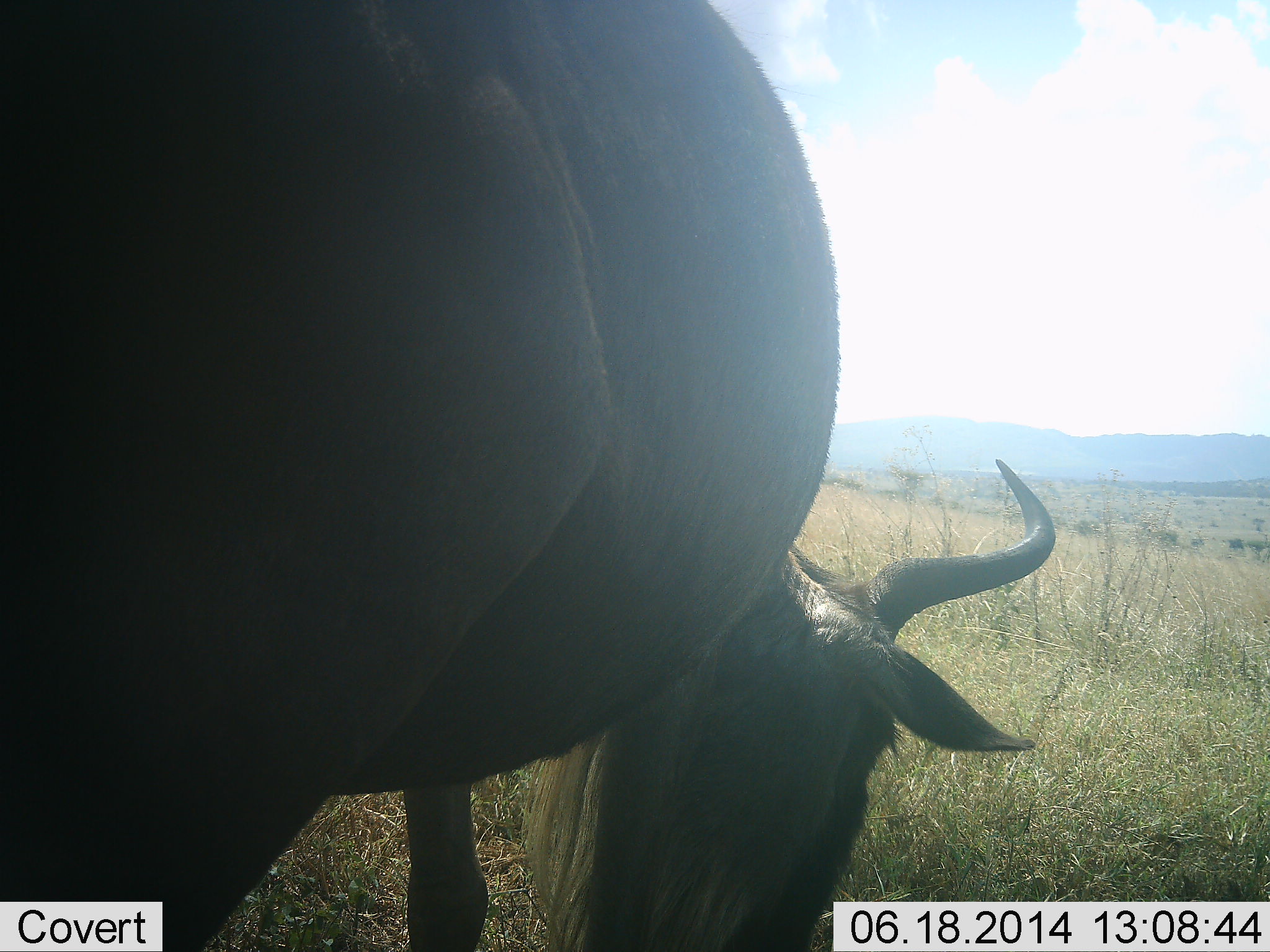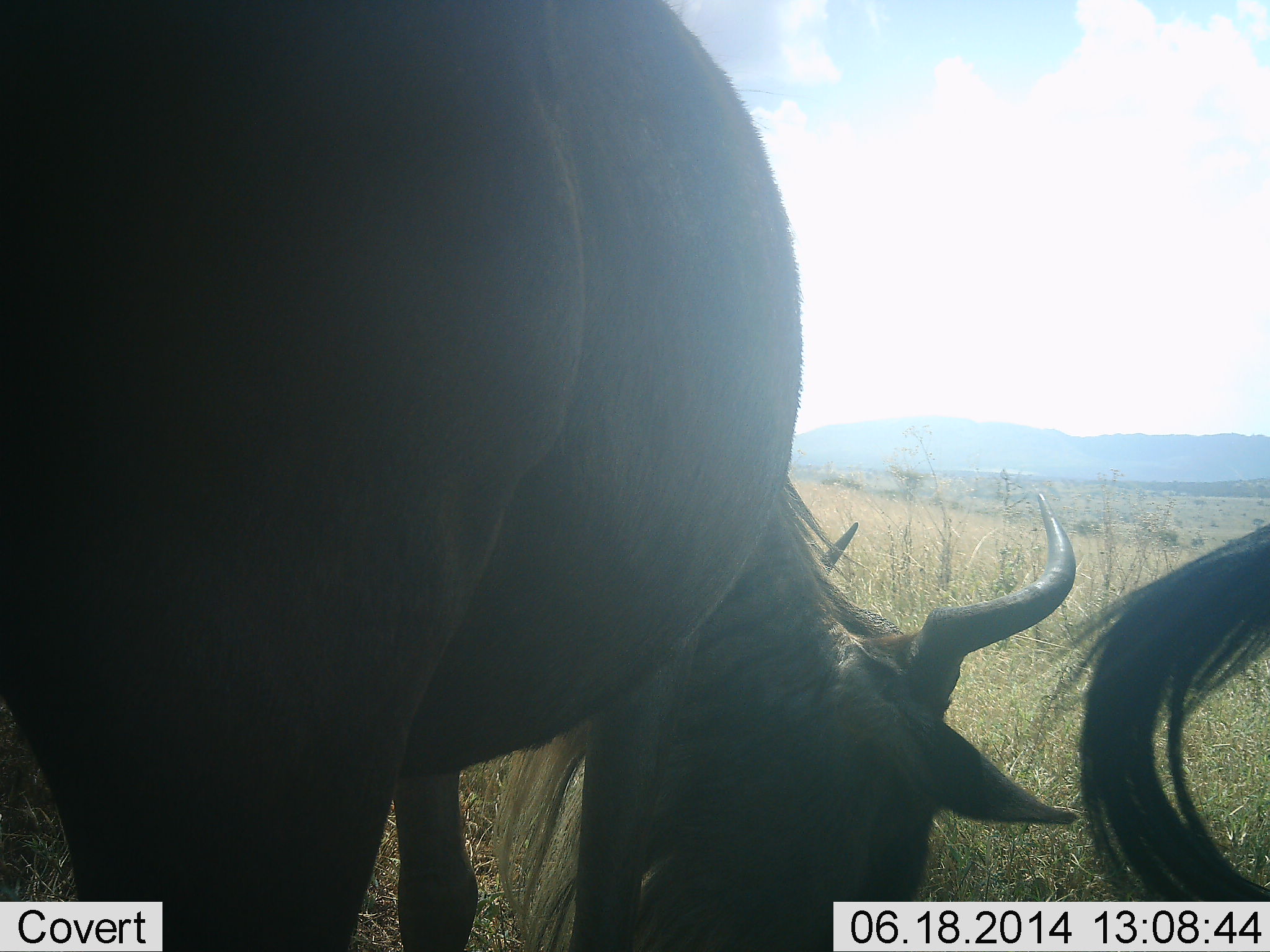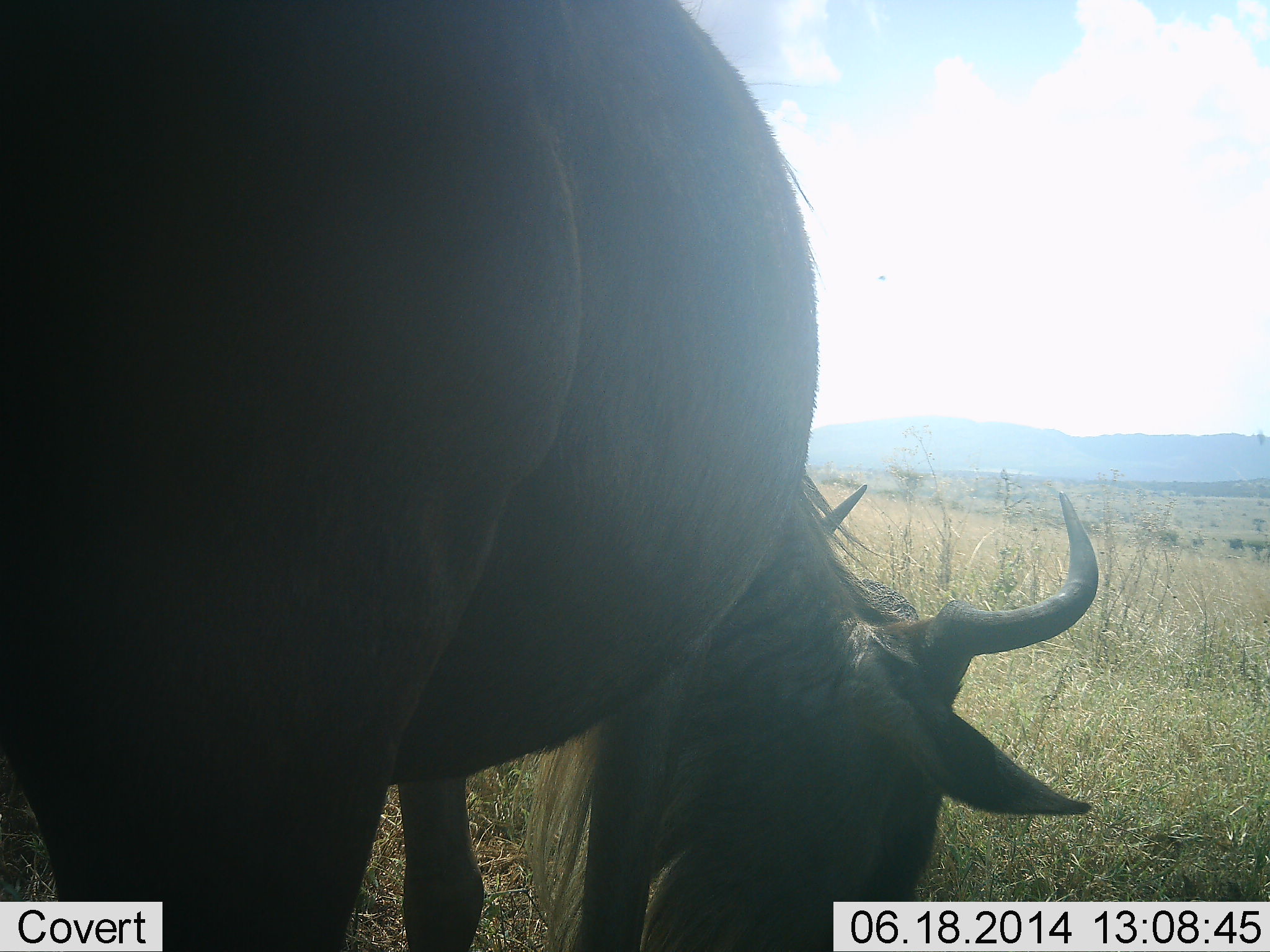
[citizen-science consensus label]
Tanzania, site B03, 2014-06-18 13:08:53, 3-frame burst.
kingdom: Animalia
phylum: Chordata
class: Mammalia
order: Artiodactyla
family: Bovidae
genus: Connochaetes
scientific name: Connochaetes taurinus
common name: blue wildebeest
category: wildebeest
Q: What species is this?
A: Wildebeest (blue wildebeest) (Connochaetes taurinus).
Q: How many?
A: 2.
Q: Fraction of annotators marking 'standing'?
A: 20%.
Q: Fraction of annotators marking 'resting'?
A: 10%.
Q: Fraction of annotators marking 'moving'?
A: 10%.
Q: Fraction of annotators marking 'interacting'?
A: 0%.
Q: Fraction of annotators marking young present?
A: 0%.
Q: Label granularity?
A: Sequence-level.